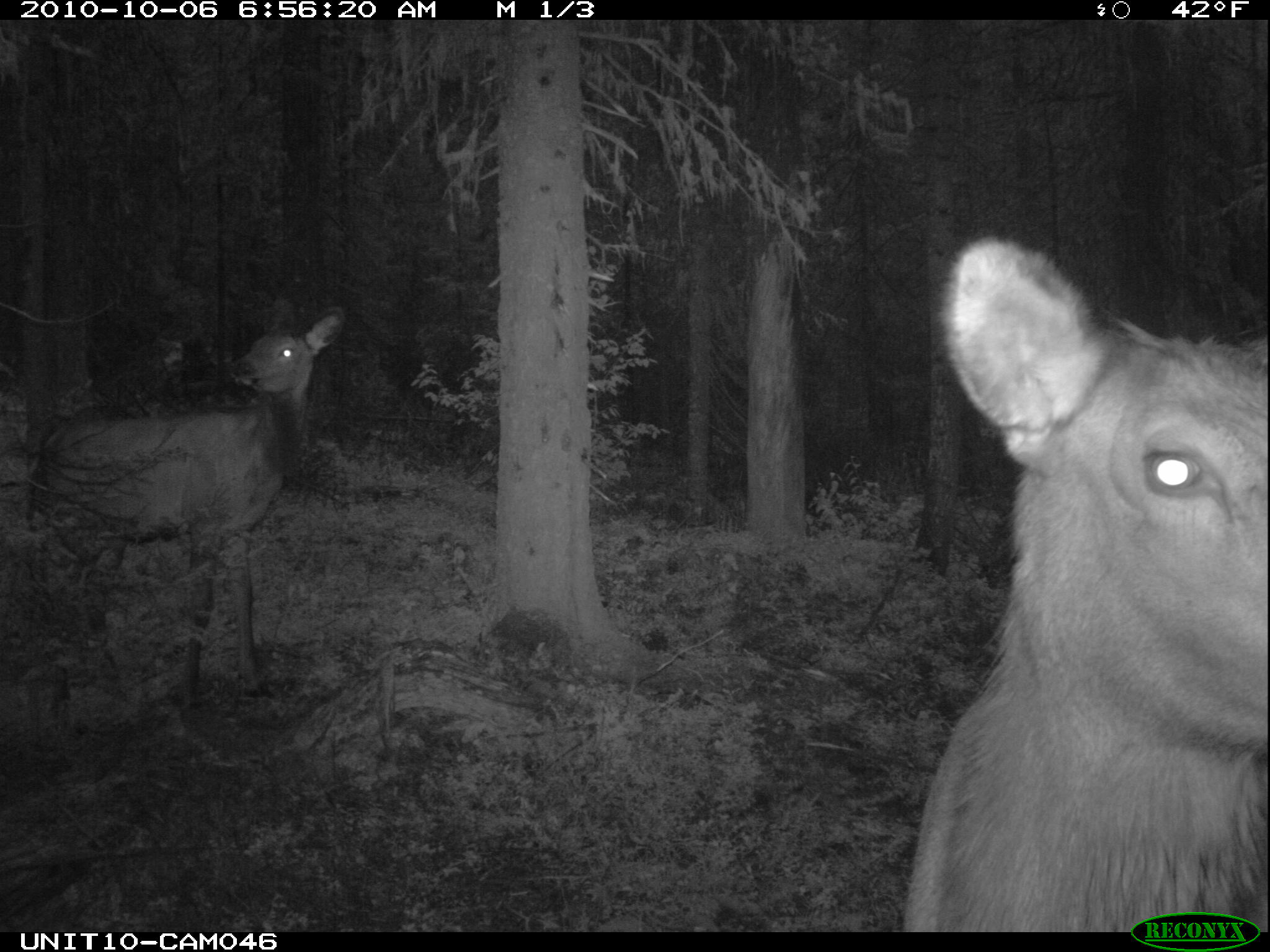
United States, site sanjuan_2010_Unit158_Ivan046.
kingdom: Animalia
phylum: Chordata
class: Mammalia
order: Artiodactyla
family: Cervidae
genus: Cervus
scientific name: Cervus elaphus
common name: red deer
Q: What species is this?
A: Cervus elaphus (red deer).